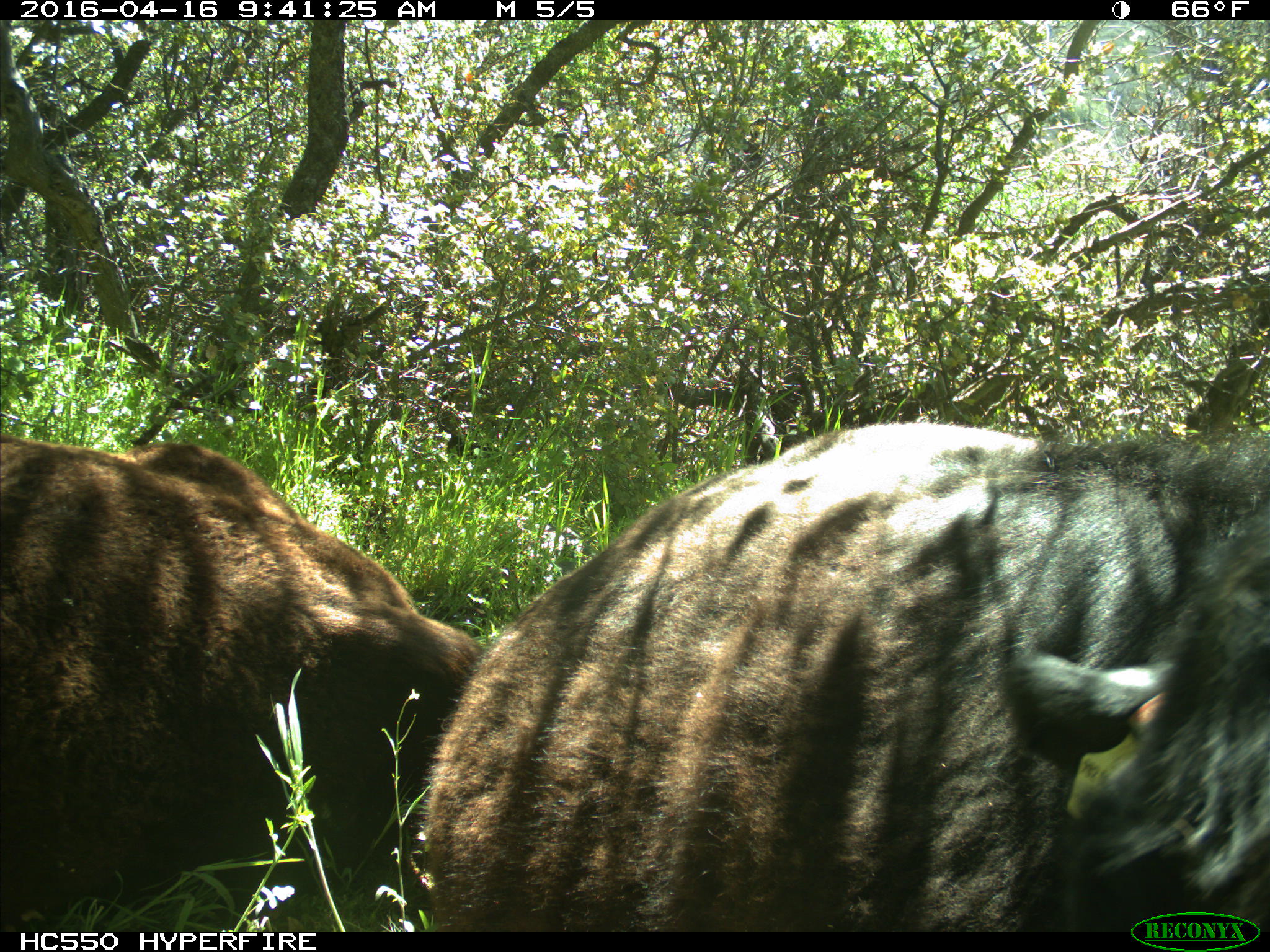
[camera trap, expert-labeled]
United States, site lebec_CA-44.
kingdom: Animalia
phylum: Chordata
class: Mammalia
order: Artiodactyla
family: Bovidae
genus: Bos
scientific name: Bos taurus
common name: domestic cow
Bos taurus (domestic cow).